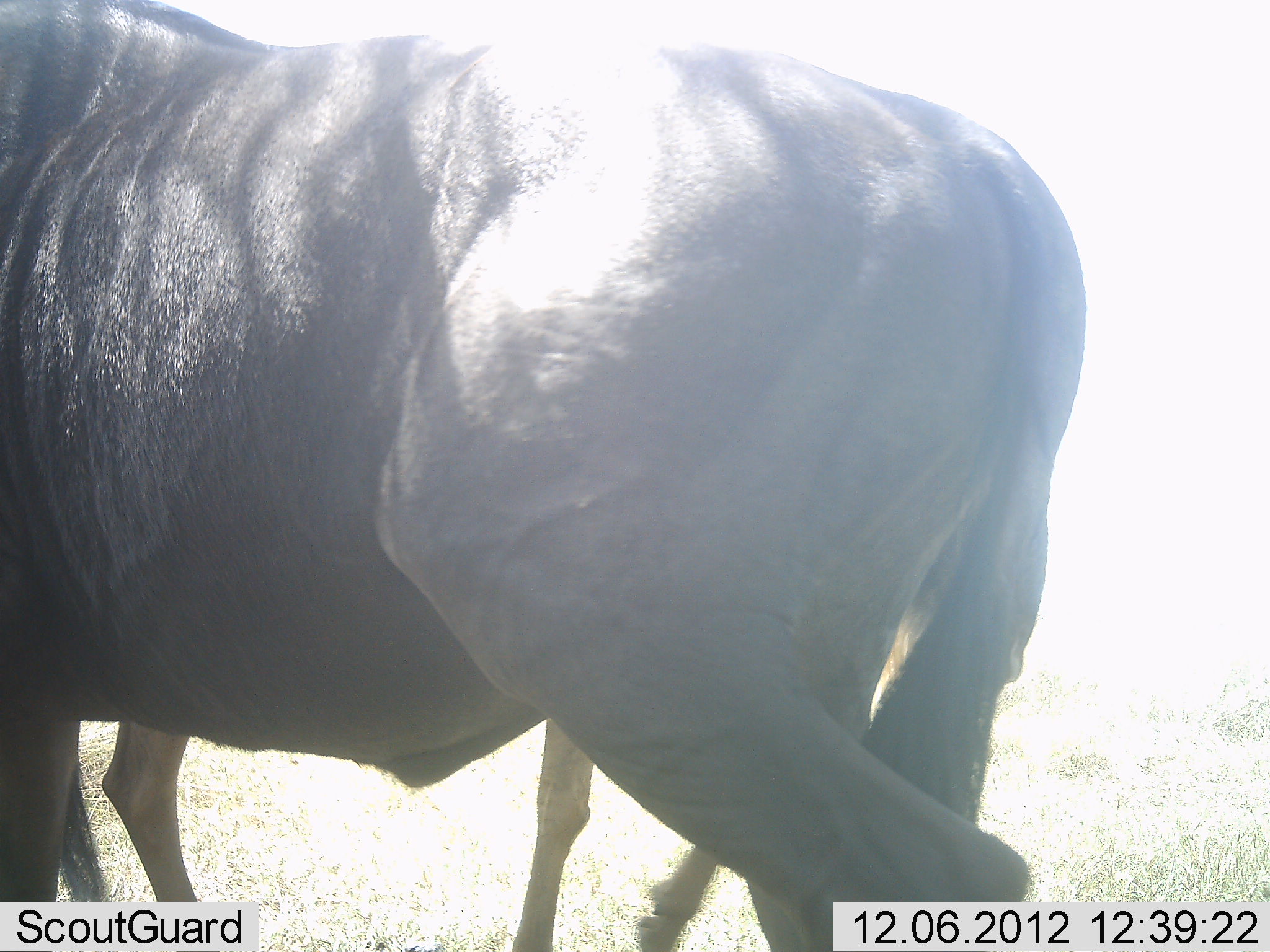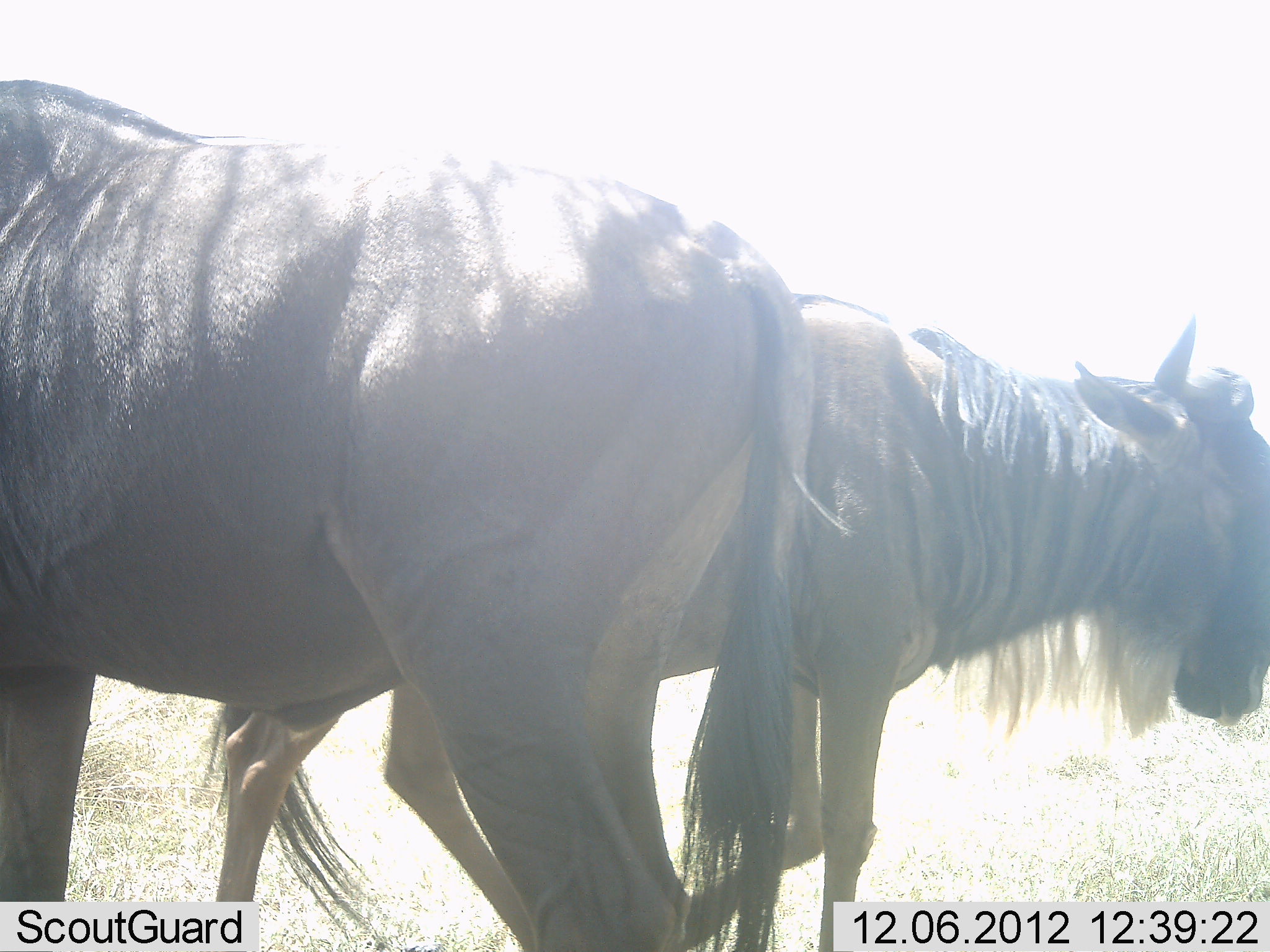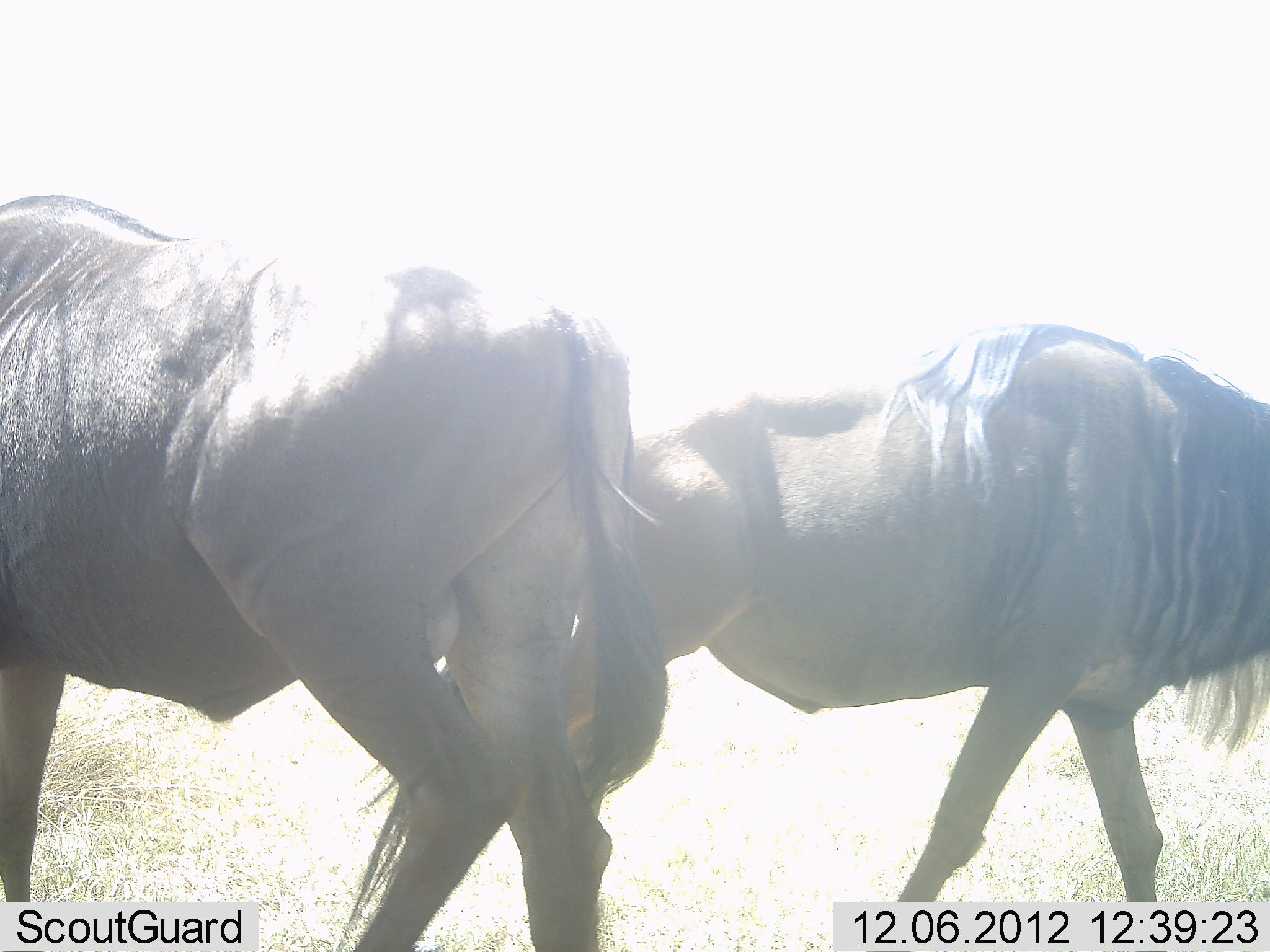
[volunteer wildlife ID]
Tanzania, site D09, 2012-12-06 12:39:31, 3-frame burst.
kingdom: Animalia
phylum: Chordata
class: Mammalia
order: Artiodactyla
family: Bovidae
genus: Connochaetes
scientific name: Connochaetes taurinus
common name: blue wildebeest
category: wildebeest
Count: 2.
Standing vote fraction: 30%.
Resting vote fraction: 0%.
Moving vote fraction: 70%.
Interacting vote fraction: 0%.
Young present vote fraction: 0%.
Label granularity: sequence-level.